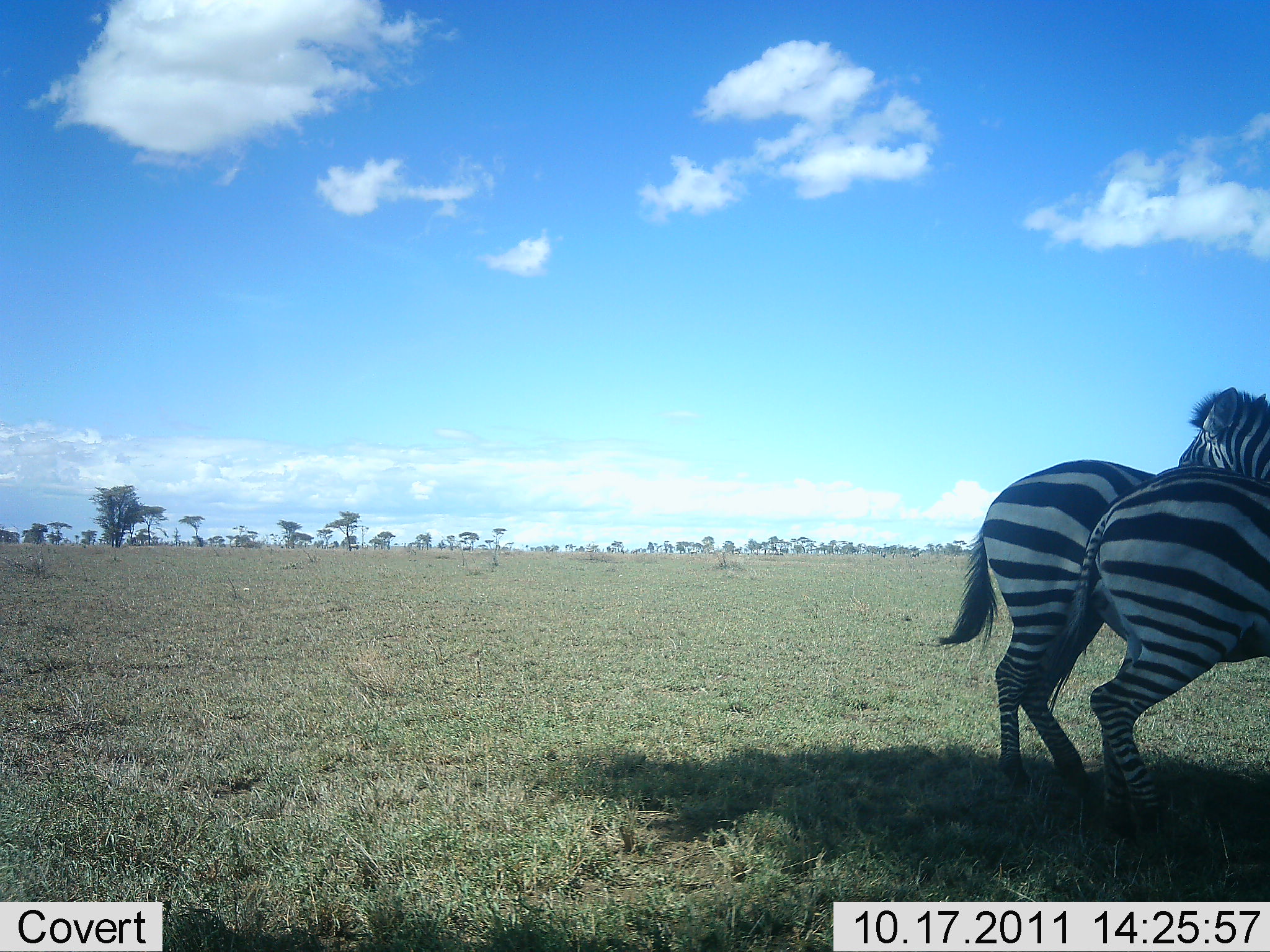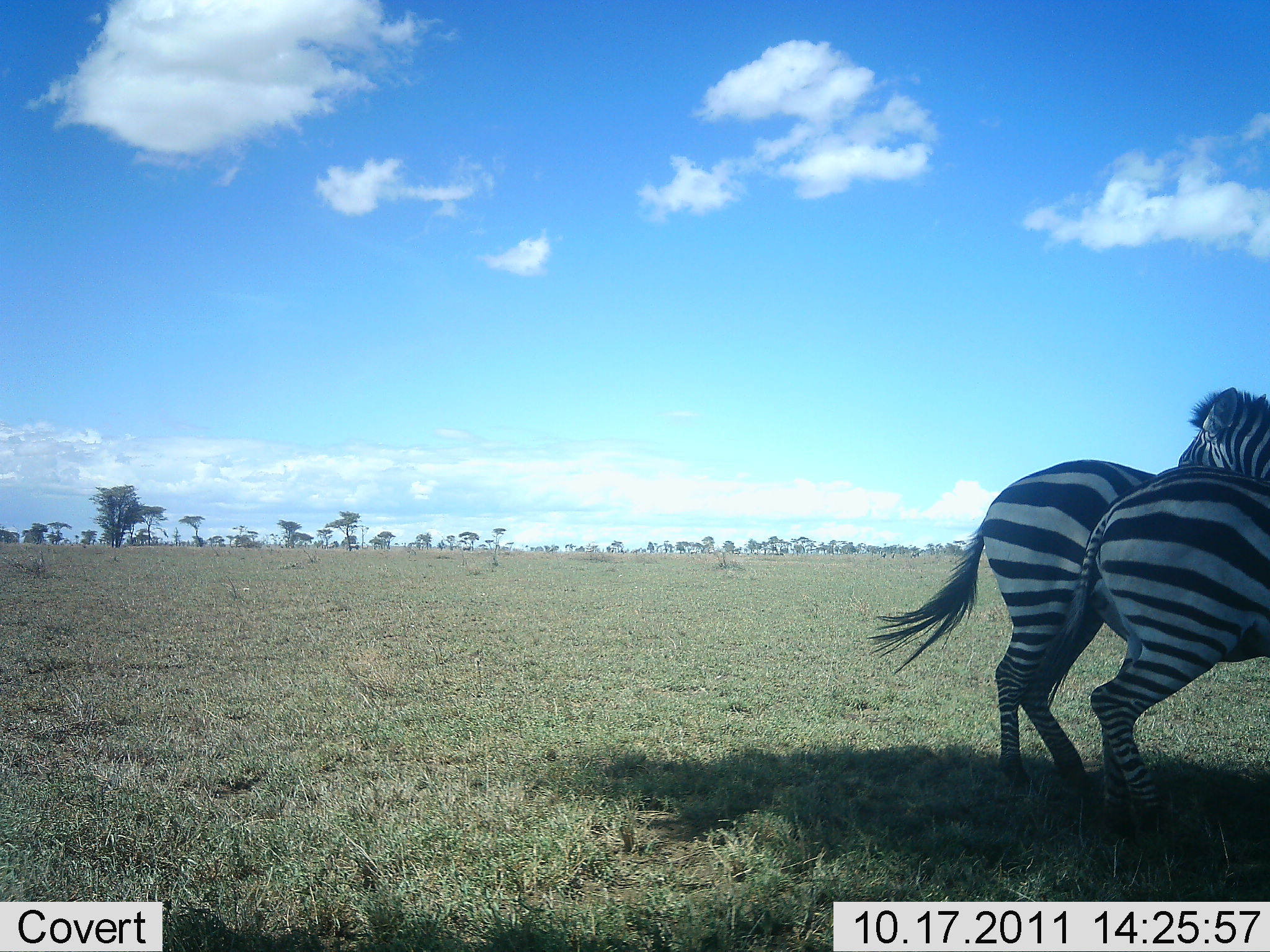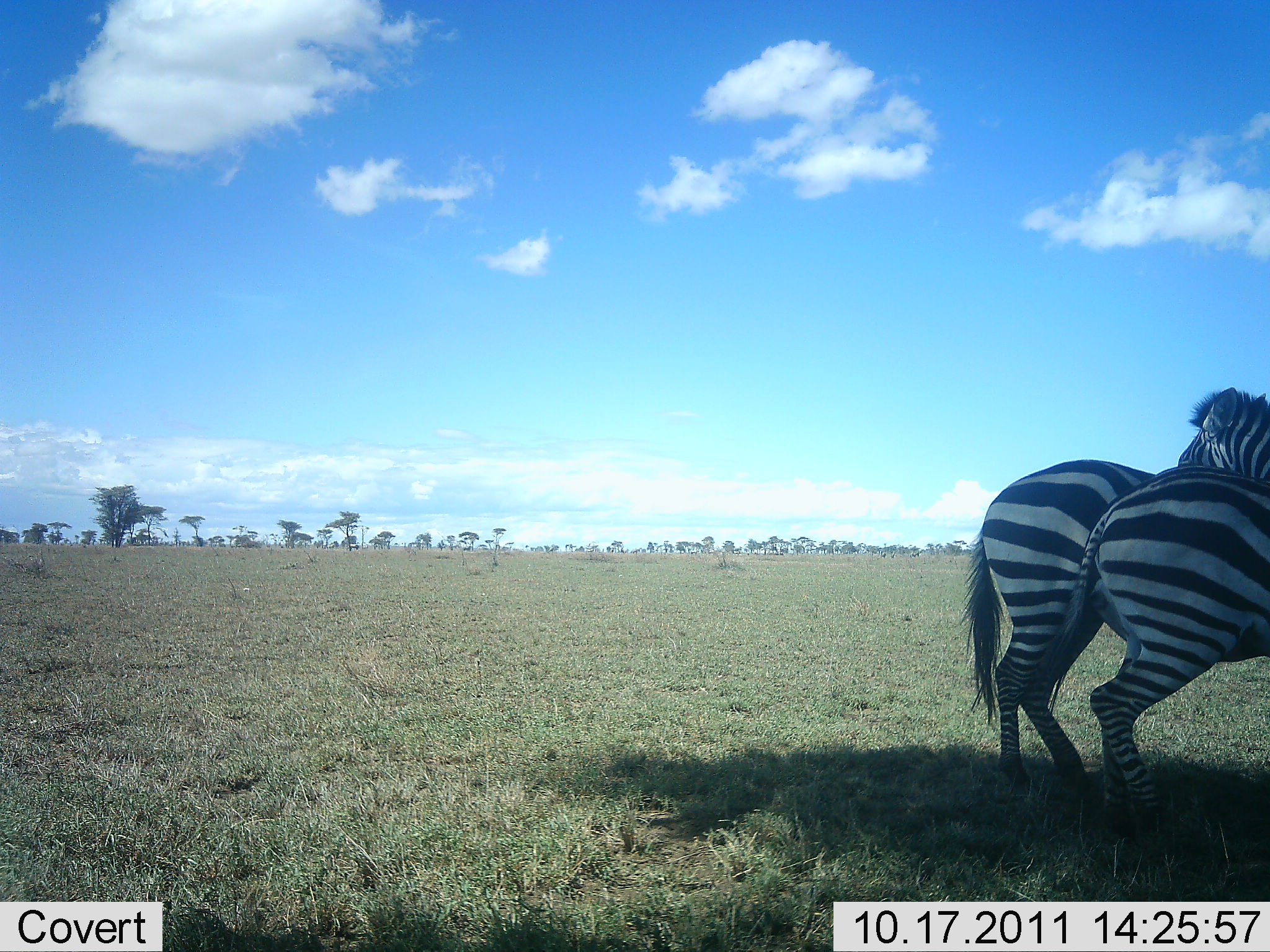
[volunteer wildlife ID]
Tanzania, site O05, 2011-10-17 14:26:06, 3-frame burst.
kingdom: Animalia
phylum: Chordata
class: Mammalia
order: Perissodactyla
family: Equidae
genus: Equus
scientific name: Equus quagga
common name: plains zebra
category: zebra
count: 2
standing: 92%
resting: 0%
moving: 0%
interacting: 17%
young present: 0%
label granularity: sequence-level